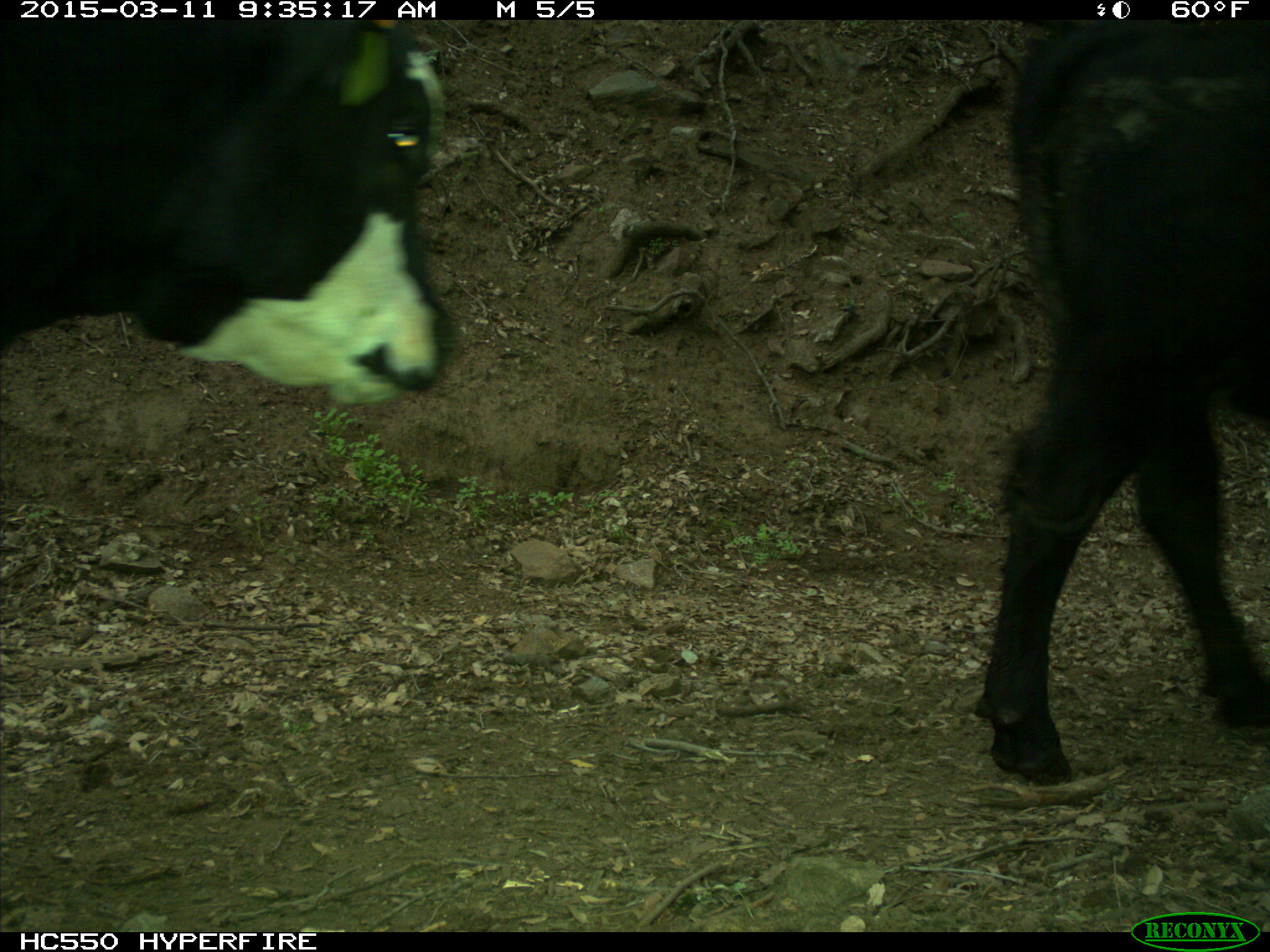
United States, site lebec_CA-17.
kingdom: Animalia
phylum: Chordata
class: Mammalia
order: Artiodactyla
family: Bovidae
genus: Bos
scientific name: Bos taurus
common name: domestic cow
Bos taurus (domestic cow).